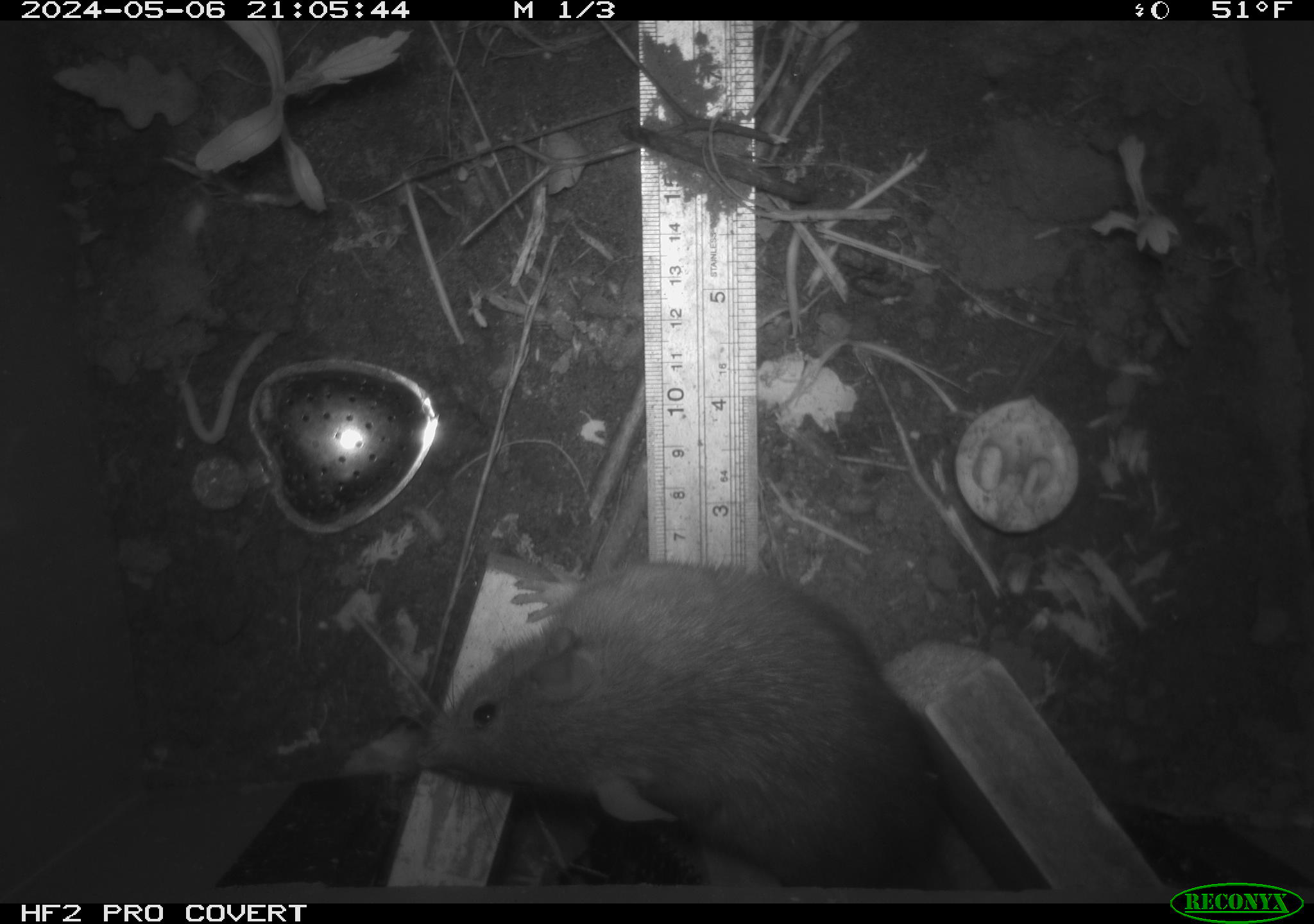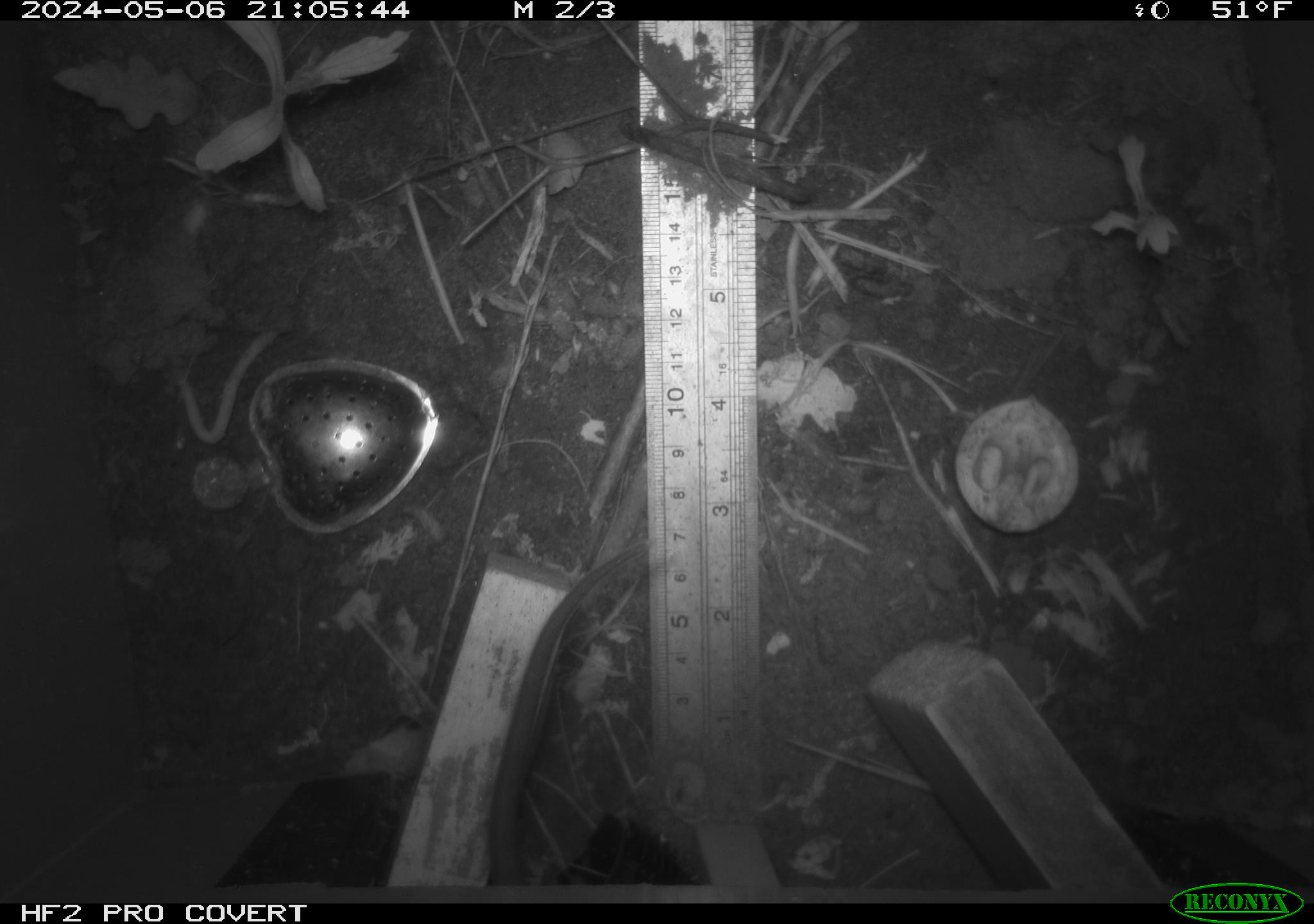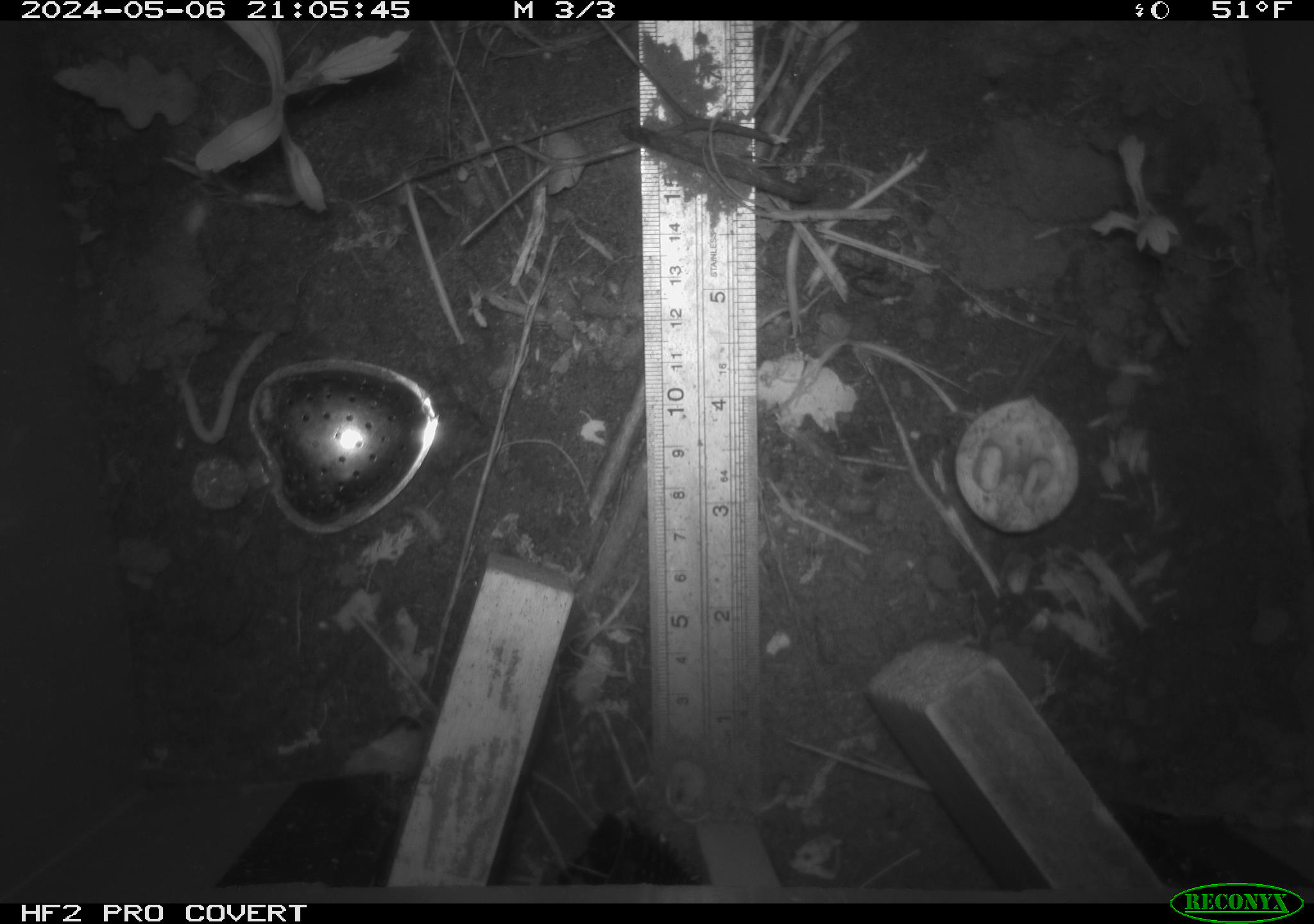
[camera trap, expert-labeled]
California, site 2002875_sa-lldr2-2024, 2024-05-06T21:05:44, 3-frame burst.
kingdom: Animalia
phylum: Chordata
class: Mammalia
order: Rodentia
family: Muridae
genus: Rattus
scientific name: Rattus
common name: rat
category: rattus species